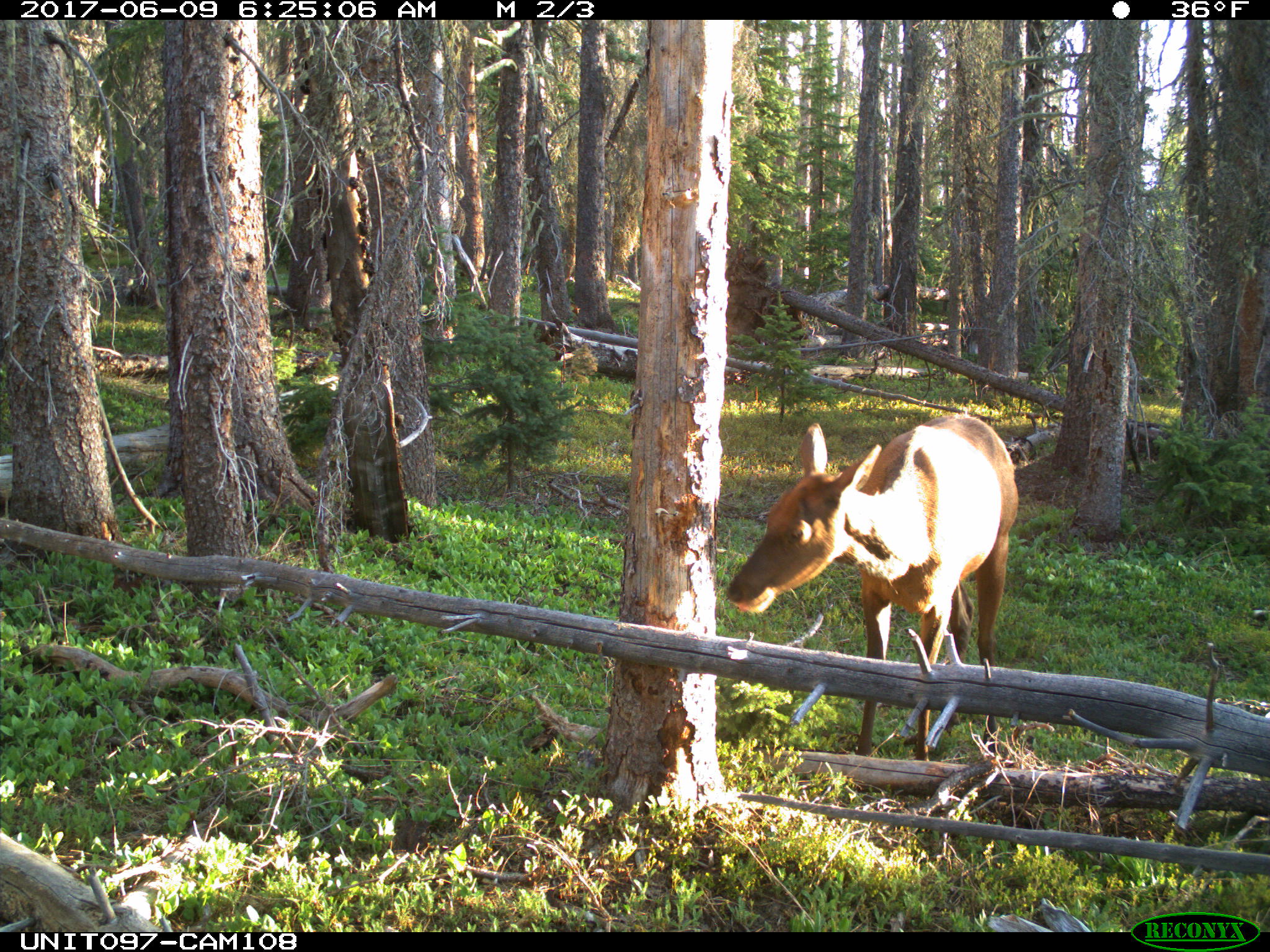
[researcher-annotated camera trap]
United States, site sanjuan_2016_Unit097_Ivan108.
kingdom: Animalia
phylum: Chordata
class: Mammalia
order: Artiodactyla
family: Cervidae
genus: Cervus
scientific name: Cervus elaphus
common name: red deer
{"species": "Cervus elaphus (red deer)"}